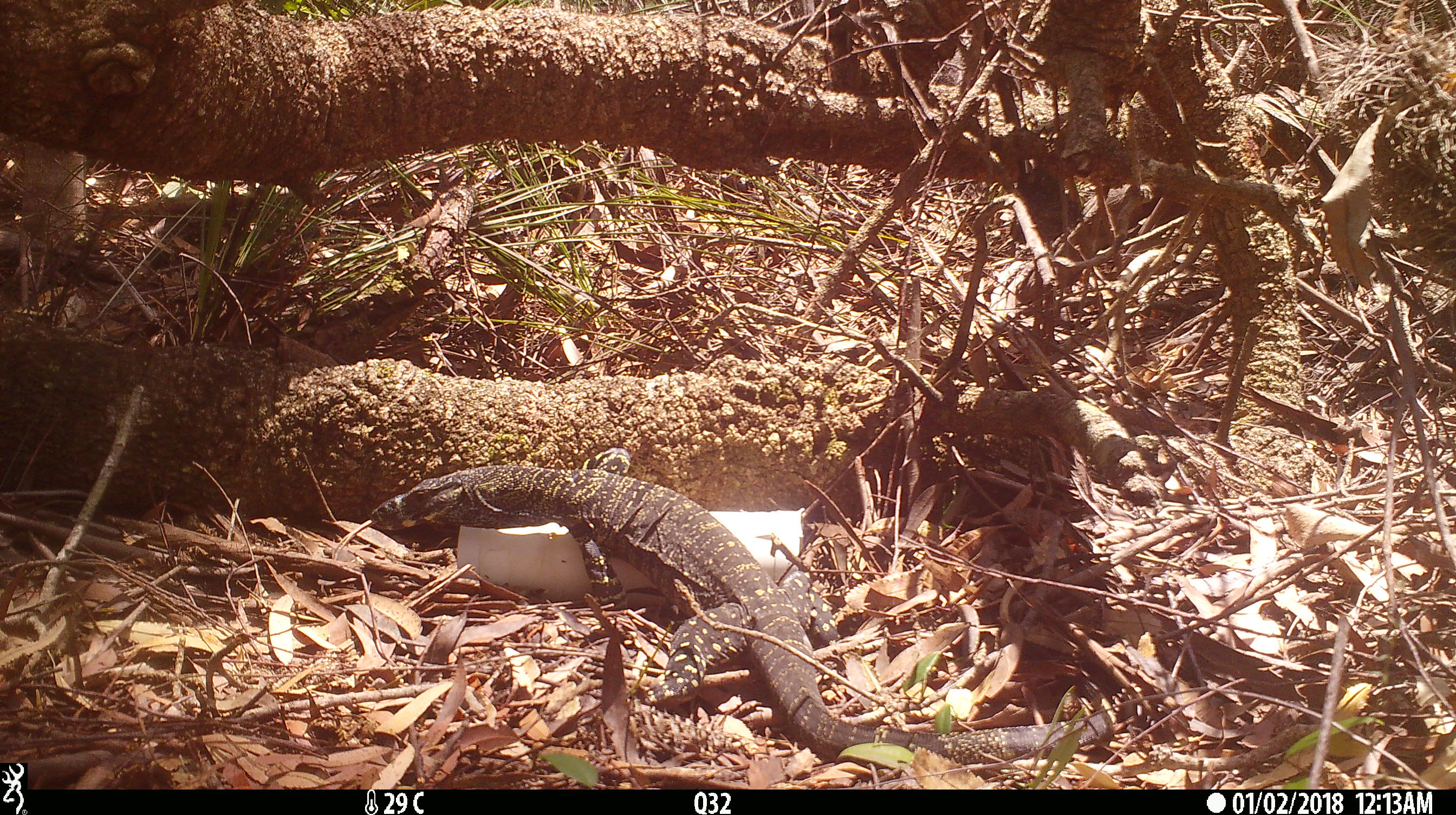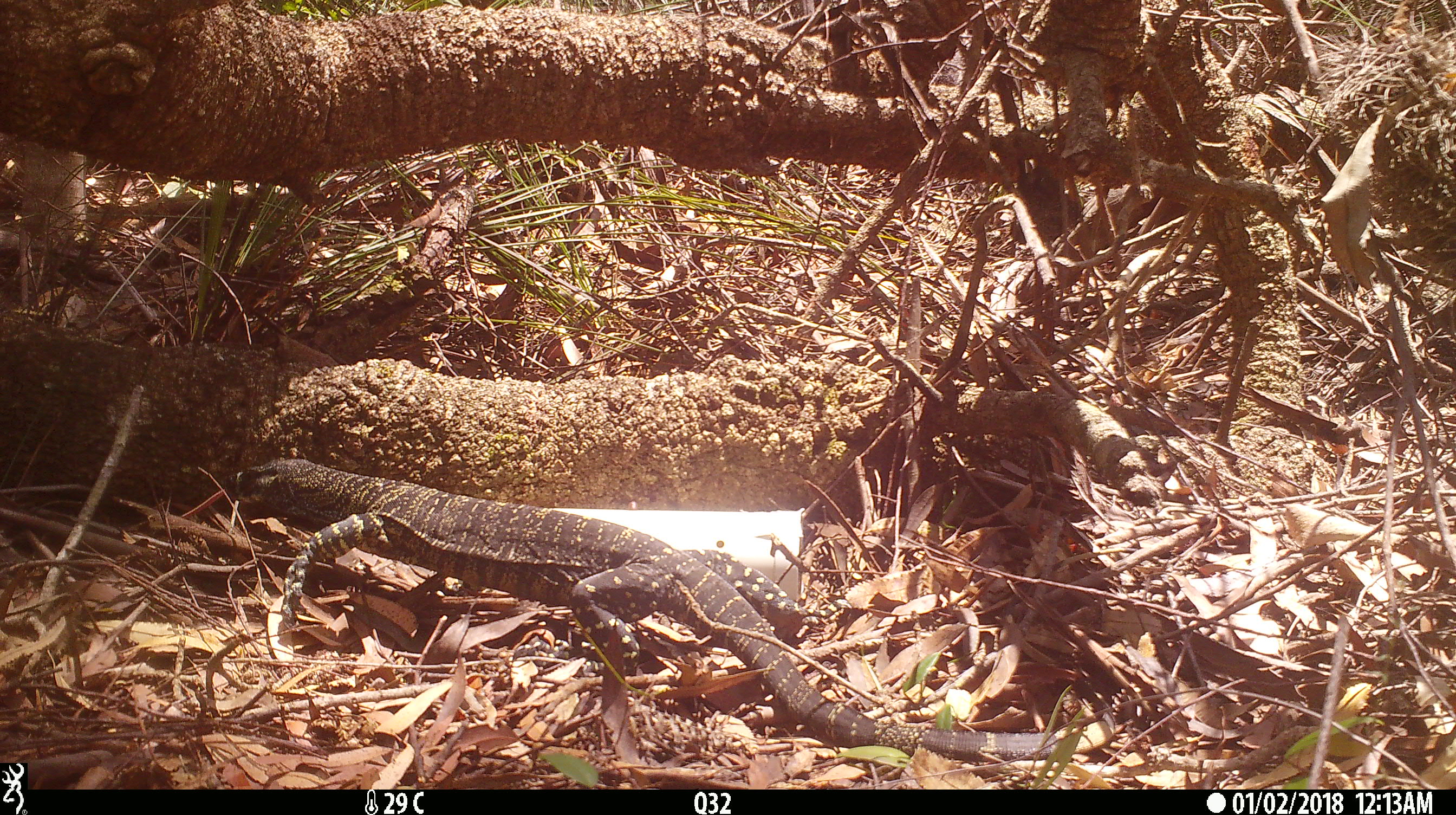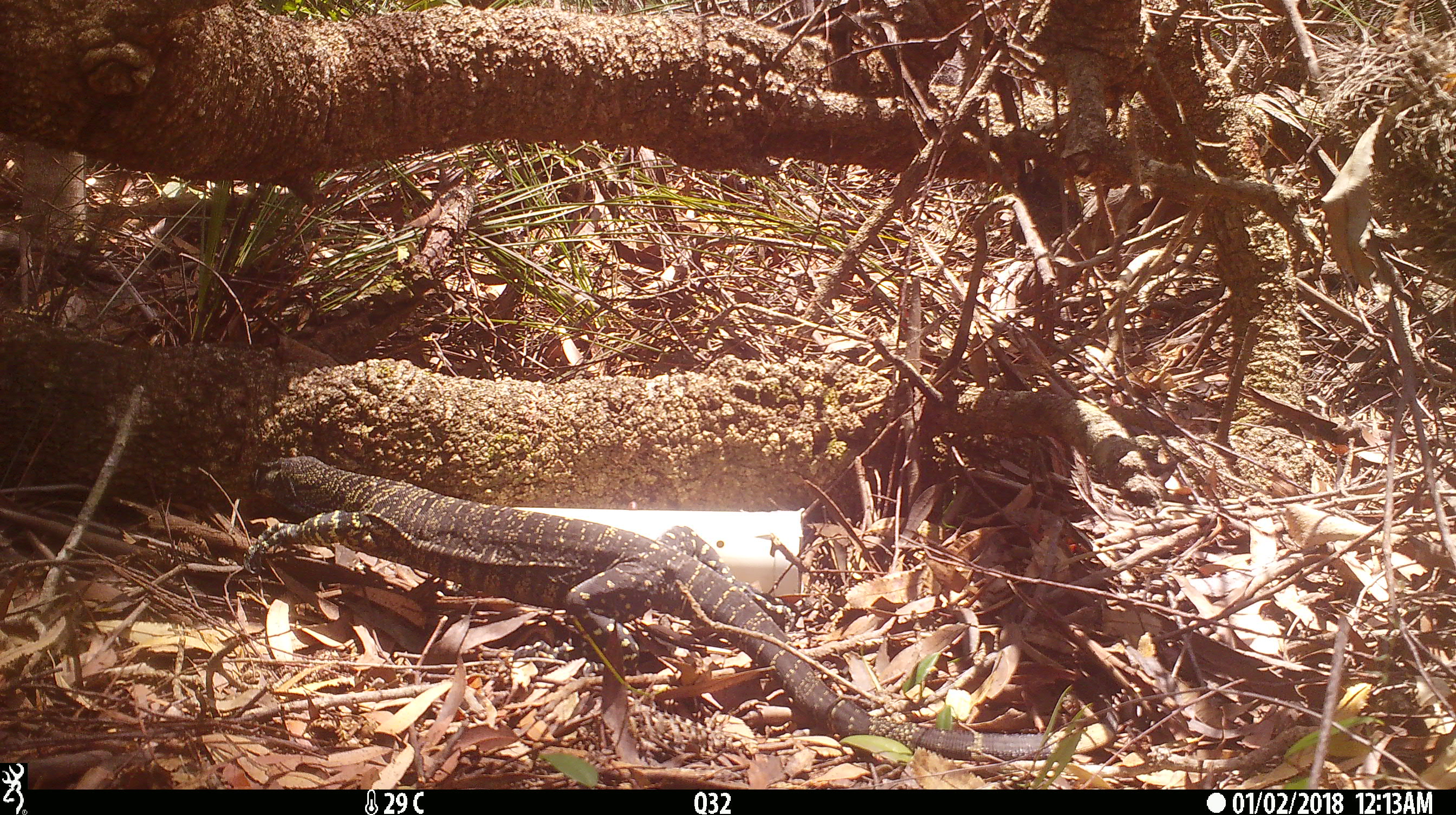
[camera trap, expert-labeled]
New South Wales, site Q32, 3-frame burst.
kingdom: Animalia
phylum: Chordata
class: Reptilia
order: Squamata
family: Varanidae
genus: Varanus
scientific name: Varanus varius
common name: lace monitor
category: goanna